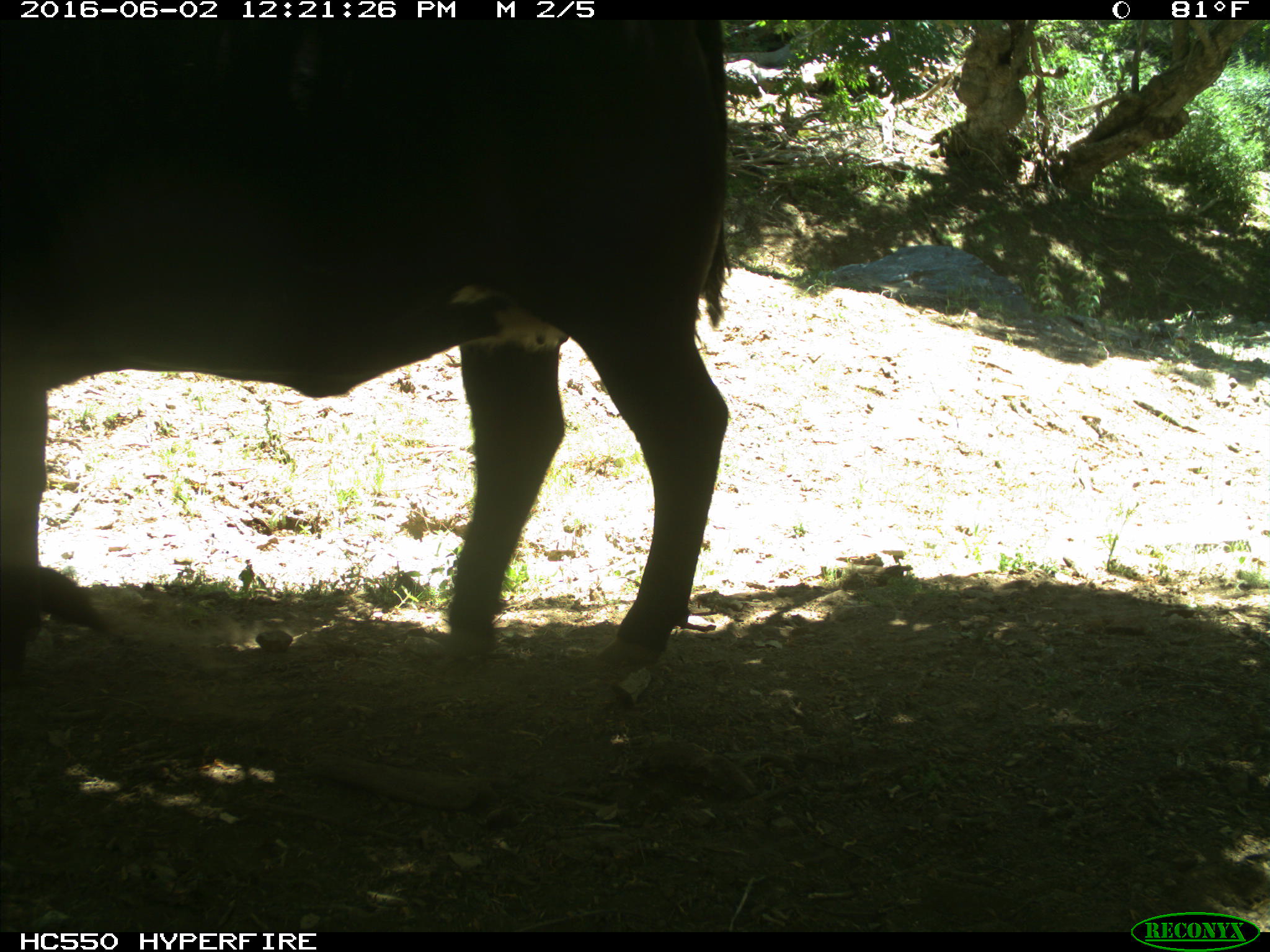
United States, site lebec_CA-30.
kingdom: Animalia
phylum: Chordata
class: Mammalia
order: Artiodactyla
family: Bovidae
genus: Bos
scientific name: Bos taurus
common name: domestic cow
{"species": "Bos taurus (domestic cow)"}